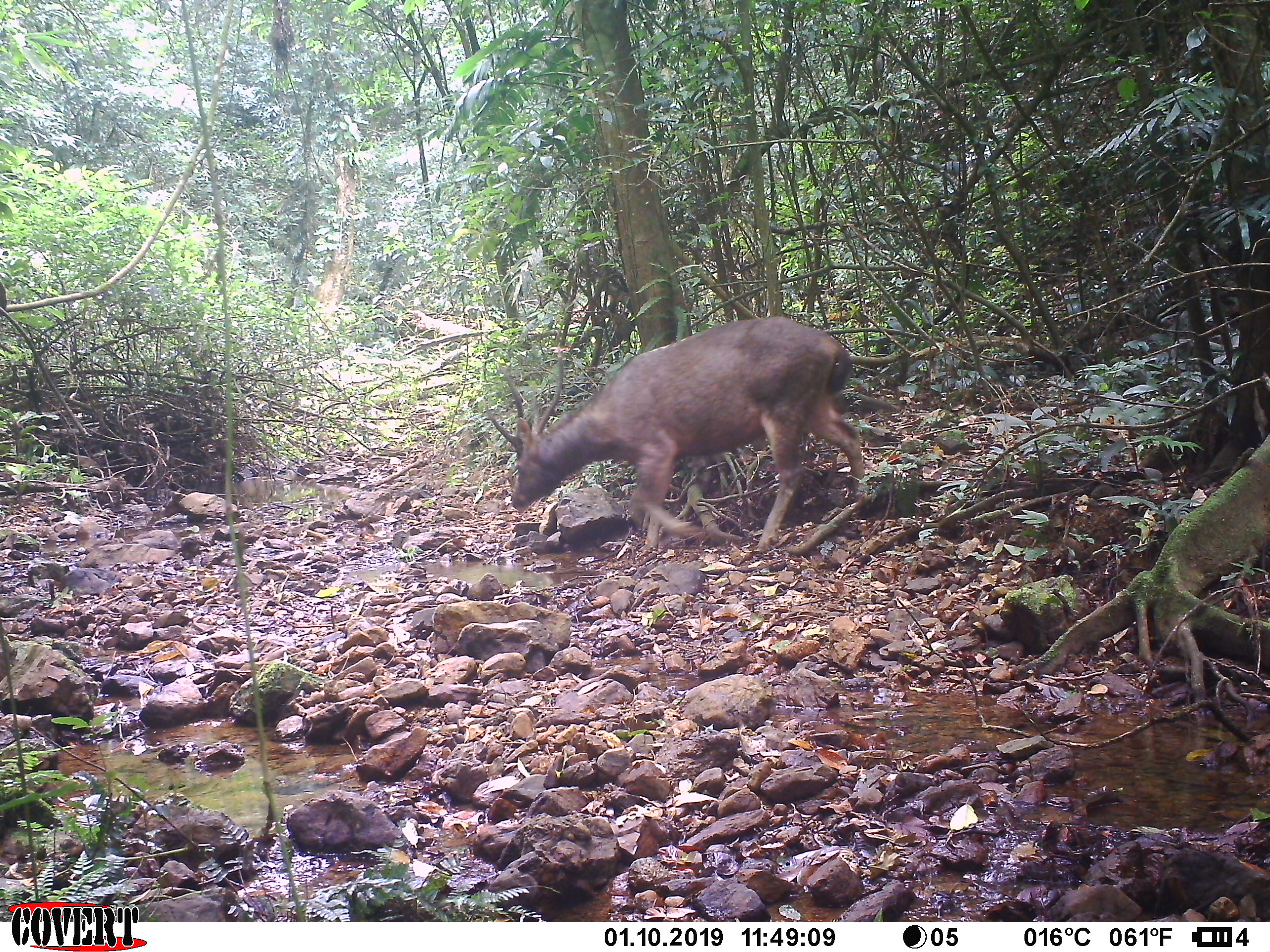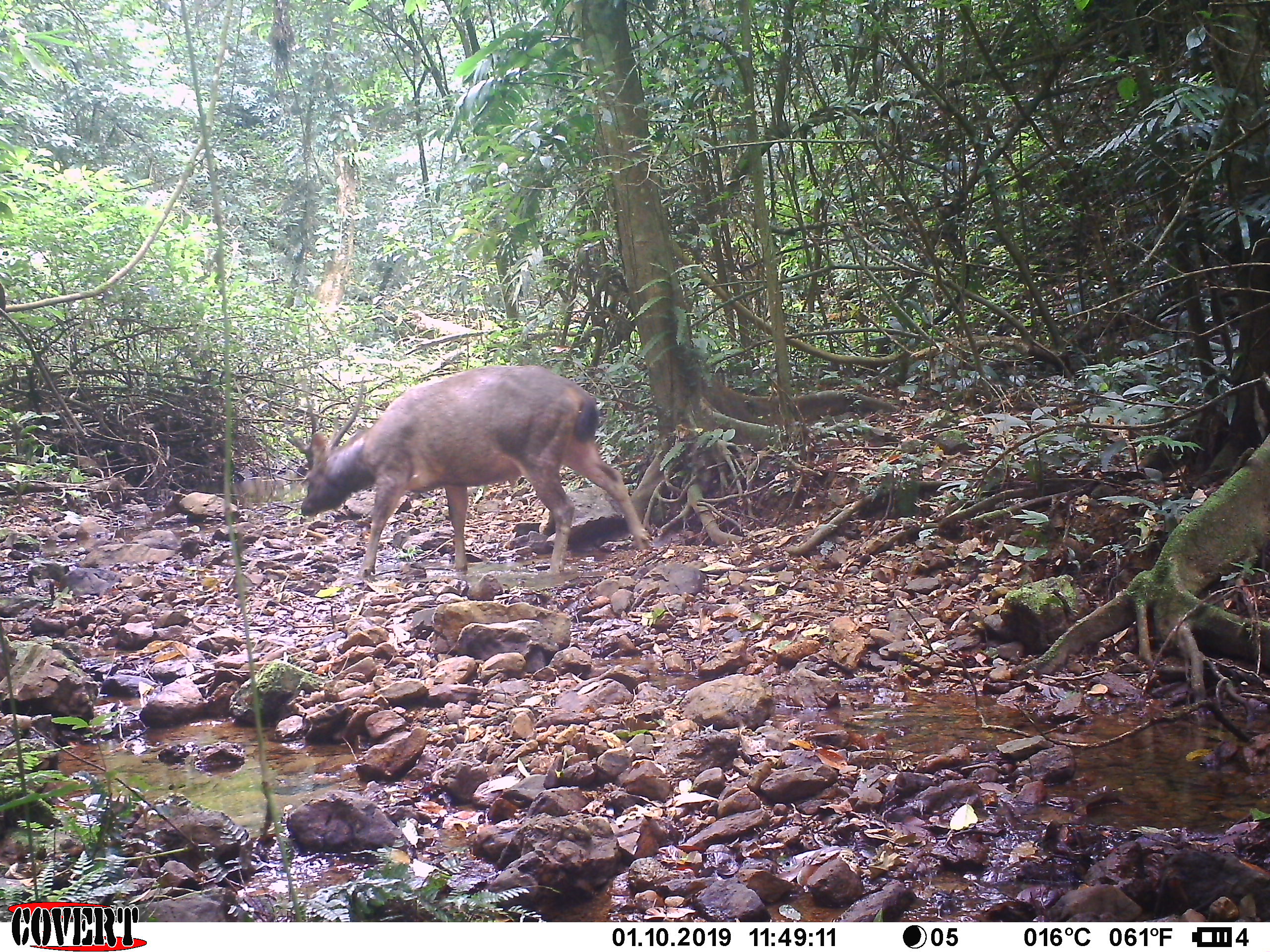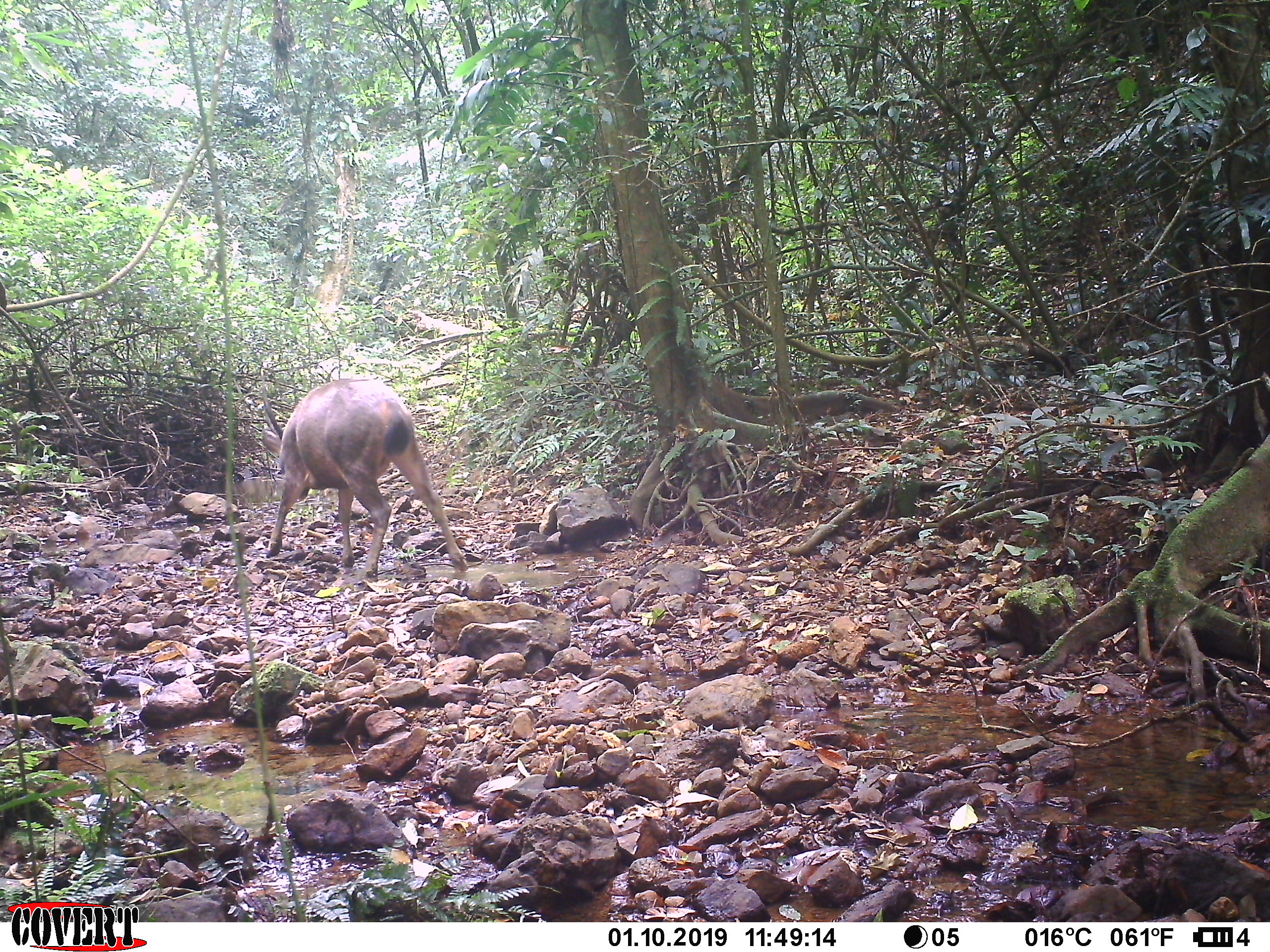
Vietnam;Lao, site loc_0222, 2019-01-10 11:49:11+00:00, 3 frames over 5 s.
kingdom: Animalia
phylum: Chordata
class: Mammalia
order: Artiodactyla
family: Cervidae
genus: Rusa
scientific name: Rusa unicolor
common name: sambar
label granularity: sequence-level